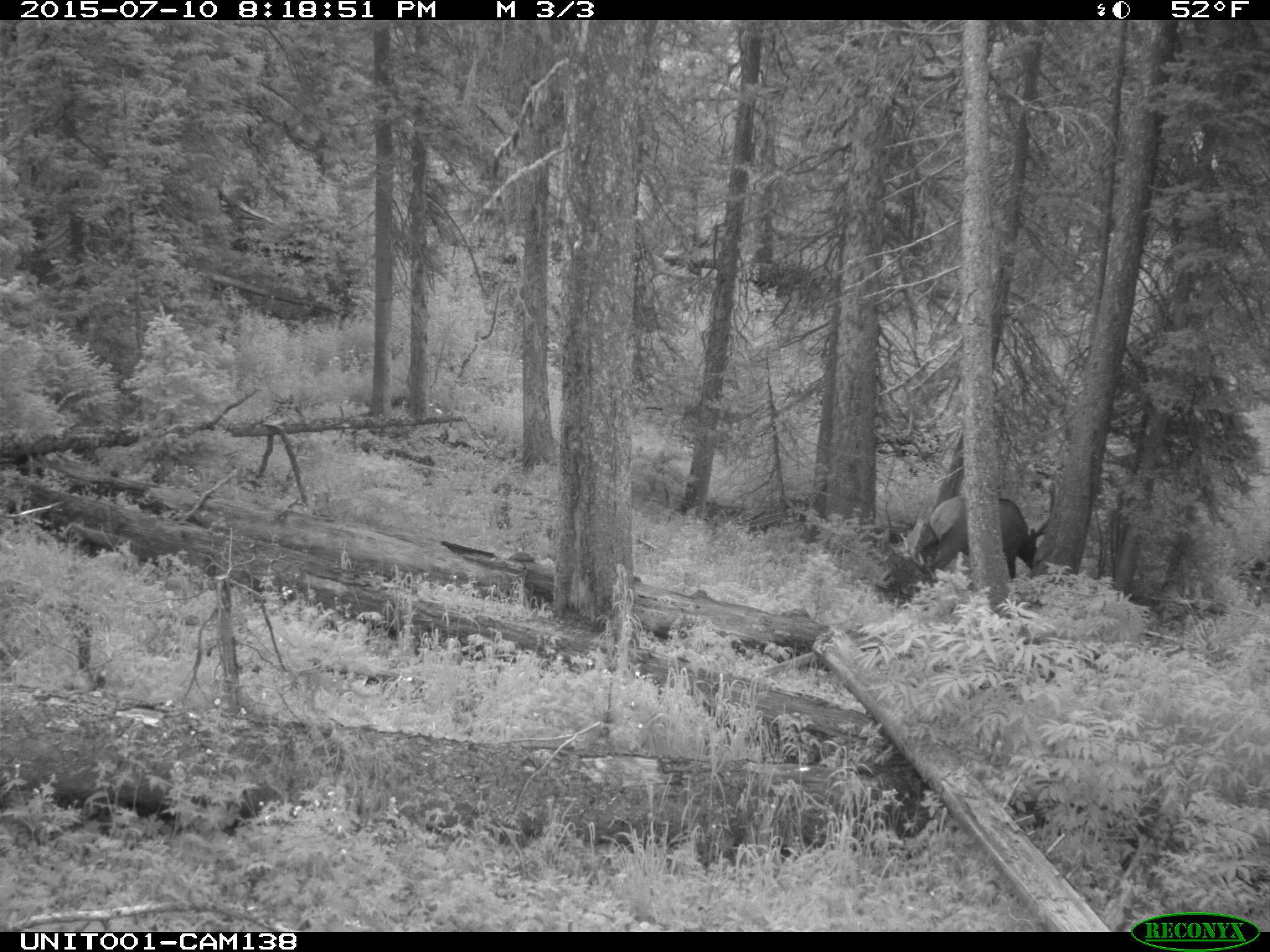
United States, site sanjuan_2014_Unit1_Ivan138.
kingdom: Animalia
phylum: Chordata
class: Mammalia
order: Artiodactyla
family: Cervidae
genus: Cervus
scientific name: Cervus elaphus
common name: red deer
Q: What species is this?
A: Cervus elaphus (red deer).